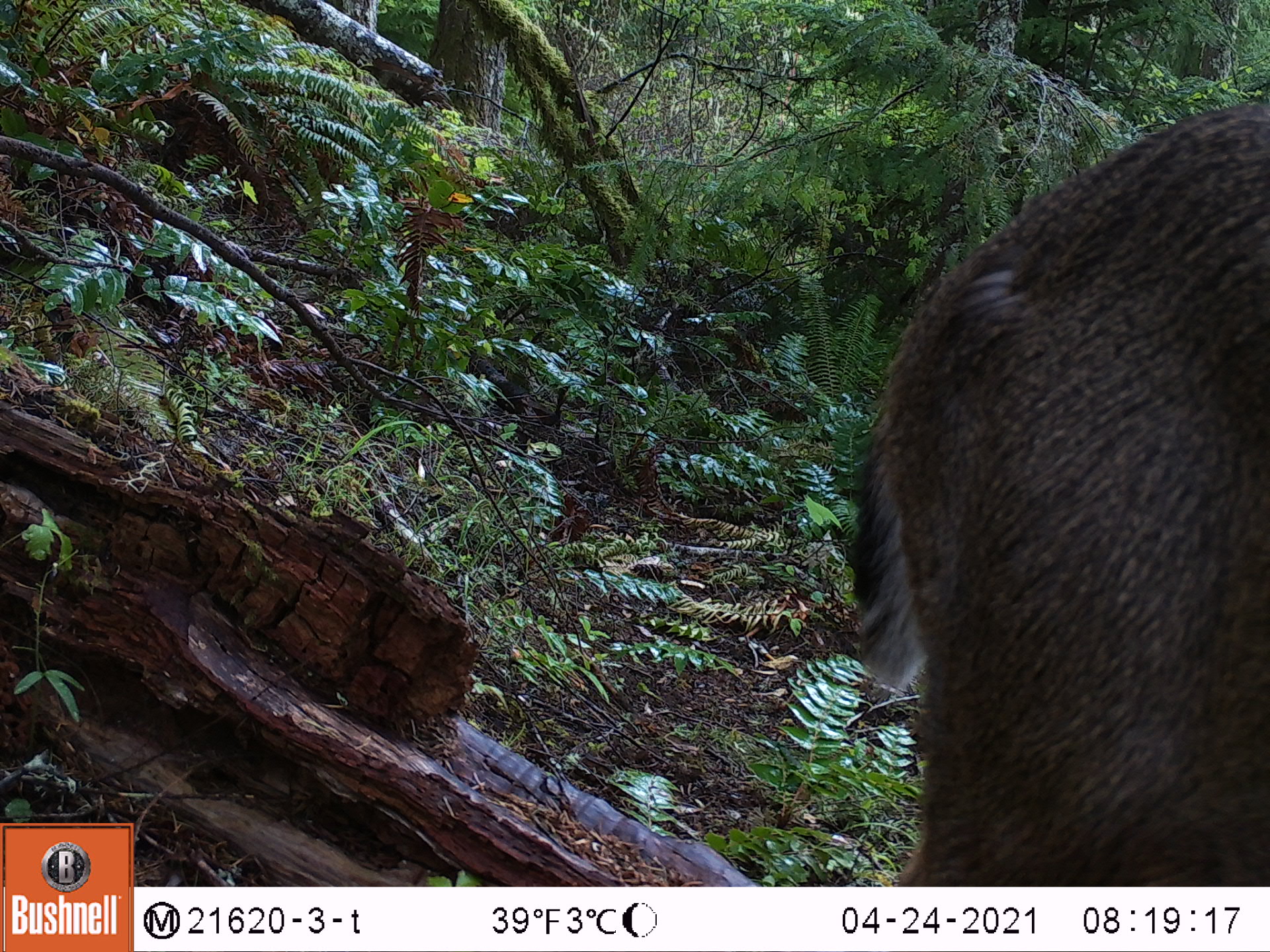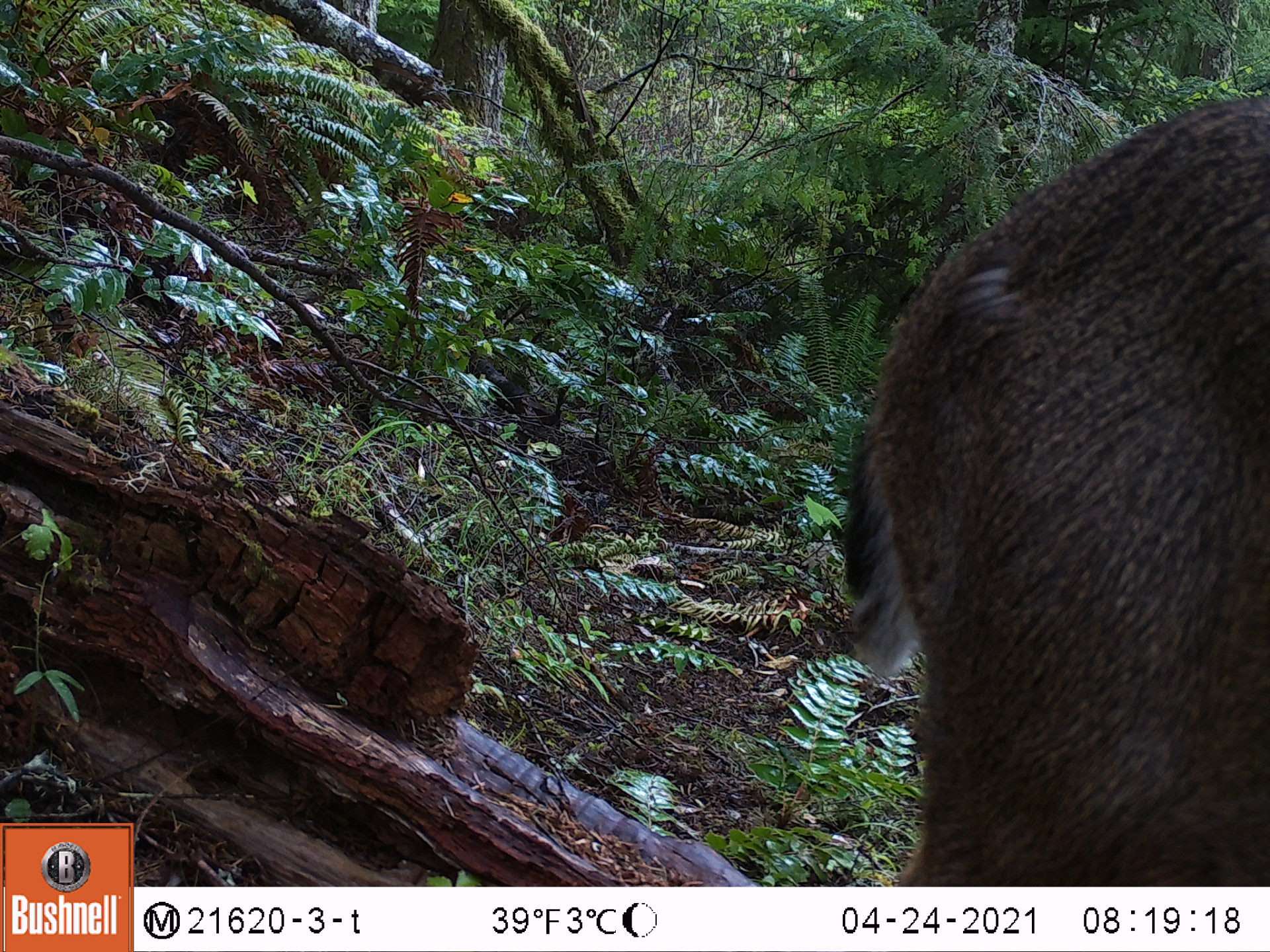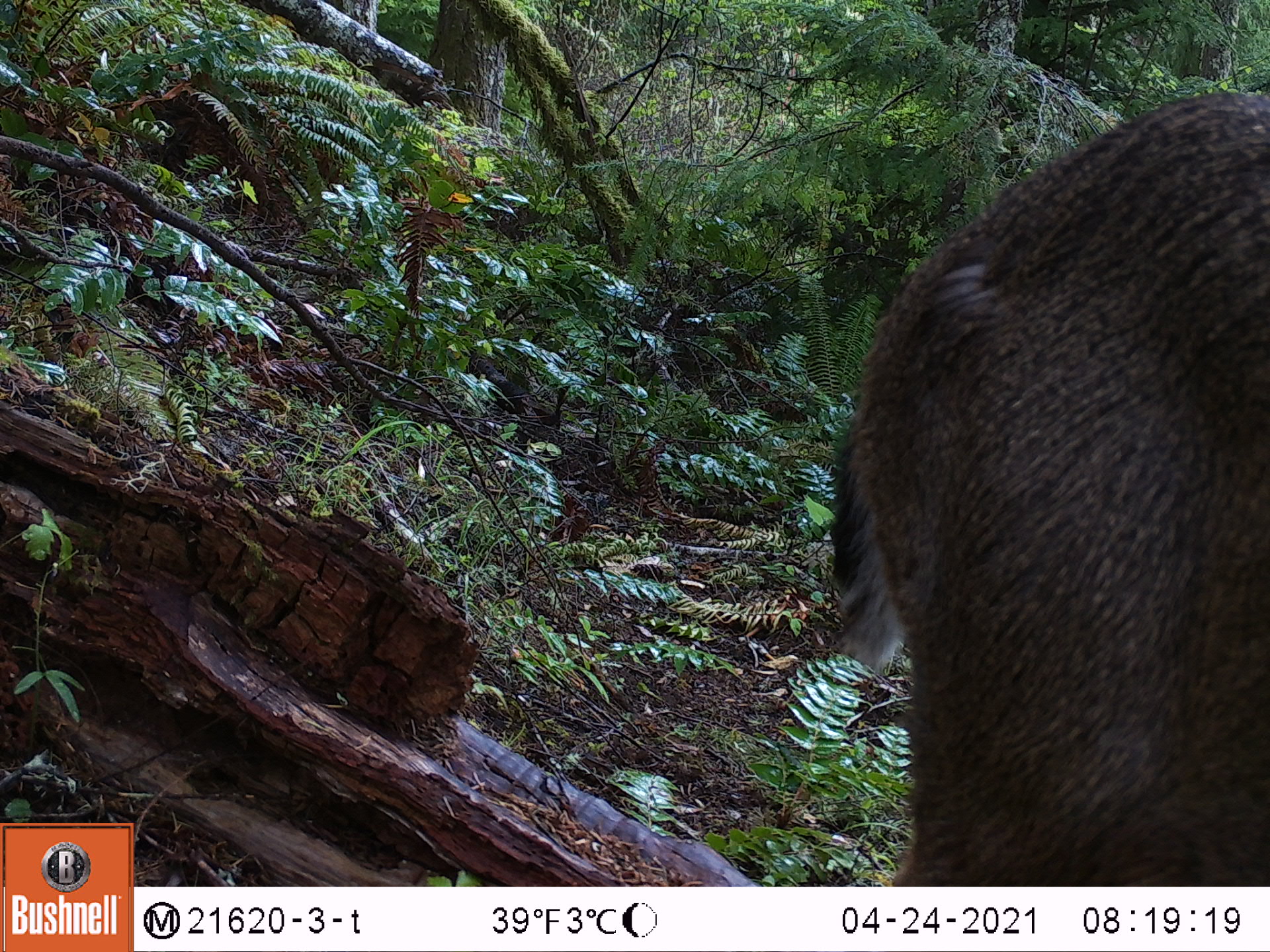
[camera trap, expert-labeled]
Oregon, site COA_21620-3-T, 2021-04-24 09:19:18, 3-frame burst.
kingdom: Animalia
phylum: Chordata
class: Mammalia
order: Artiodactyla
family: Cervidae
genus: Odocoileus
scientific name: Odocoileus hemionus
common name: black-tailed deer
Black-tailed deer (Odocoileus hemionus).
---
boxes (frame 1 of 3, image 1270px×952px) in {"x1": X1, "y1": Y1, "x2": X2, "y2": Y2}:
black-tailed deer: {"x1": 825, "y1": 80, "x2": 1269, "y2": 885}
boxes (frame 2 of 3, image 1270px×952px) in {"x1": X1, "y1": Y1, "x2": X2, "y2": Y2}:
black-tailed deer: {"x1": 805, "y1": 63, "x2": 1267, "y2": 883}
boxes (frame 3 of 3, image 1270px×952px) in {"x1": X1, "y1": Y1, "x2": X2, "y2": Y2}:
black-tailed deer: {"x1": 805, "y1": 60, "x2": 1269, "y2": 885}